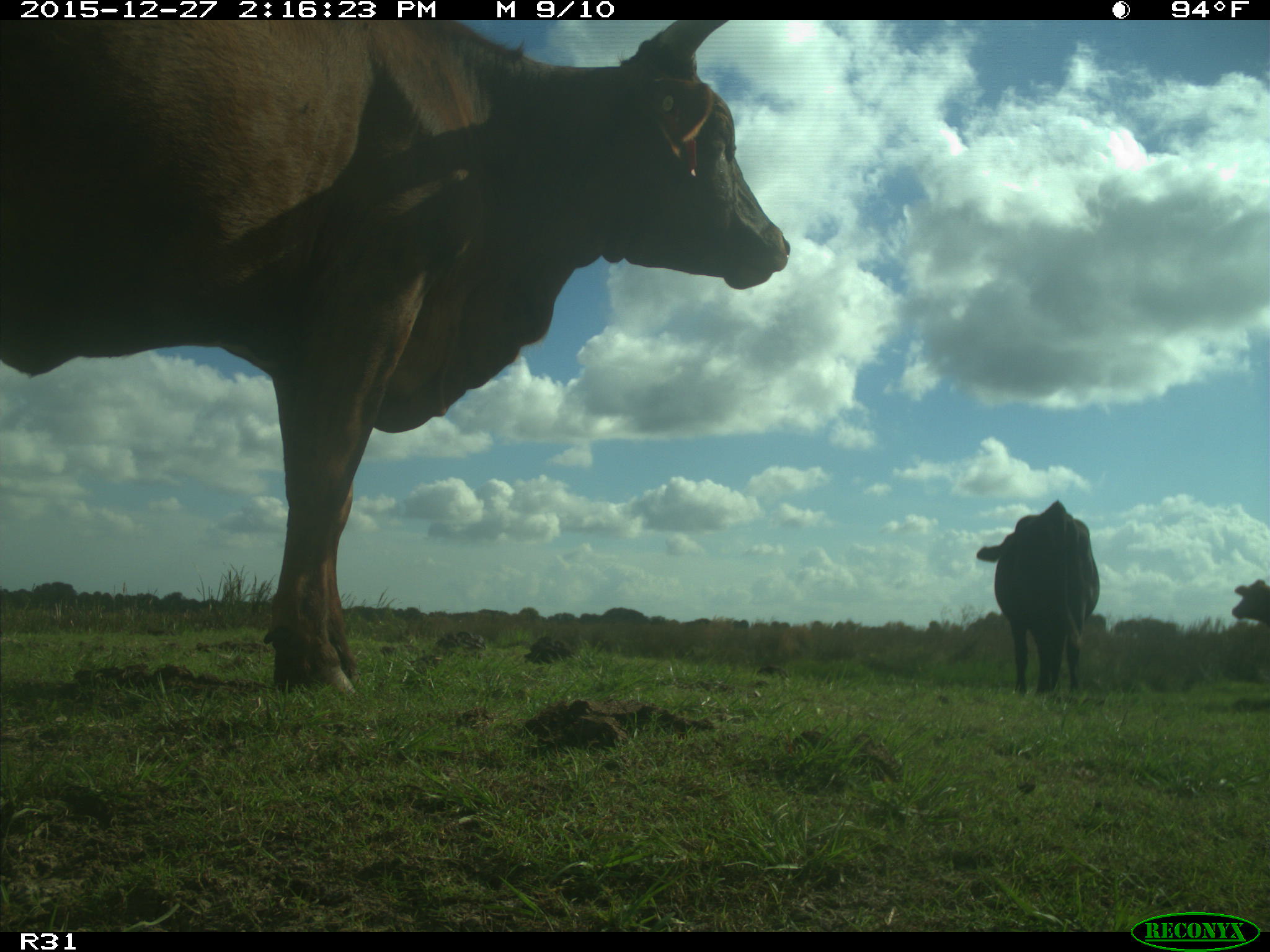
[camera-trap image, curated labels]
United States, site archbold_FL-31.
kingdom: Animalia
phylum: Chordata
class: Mammalia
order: Artiodactyla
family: Bovidae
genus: Bos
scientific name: Bos taurus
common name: domestic cow